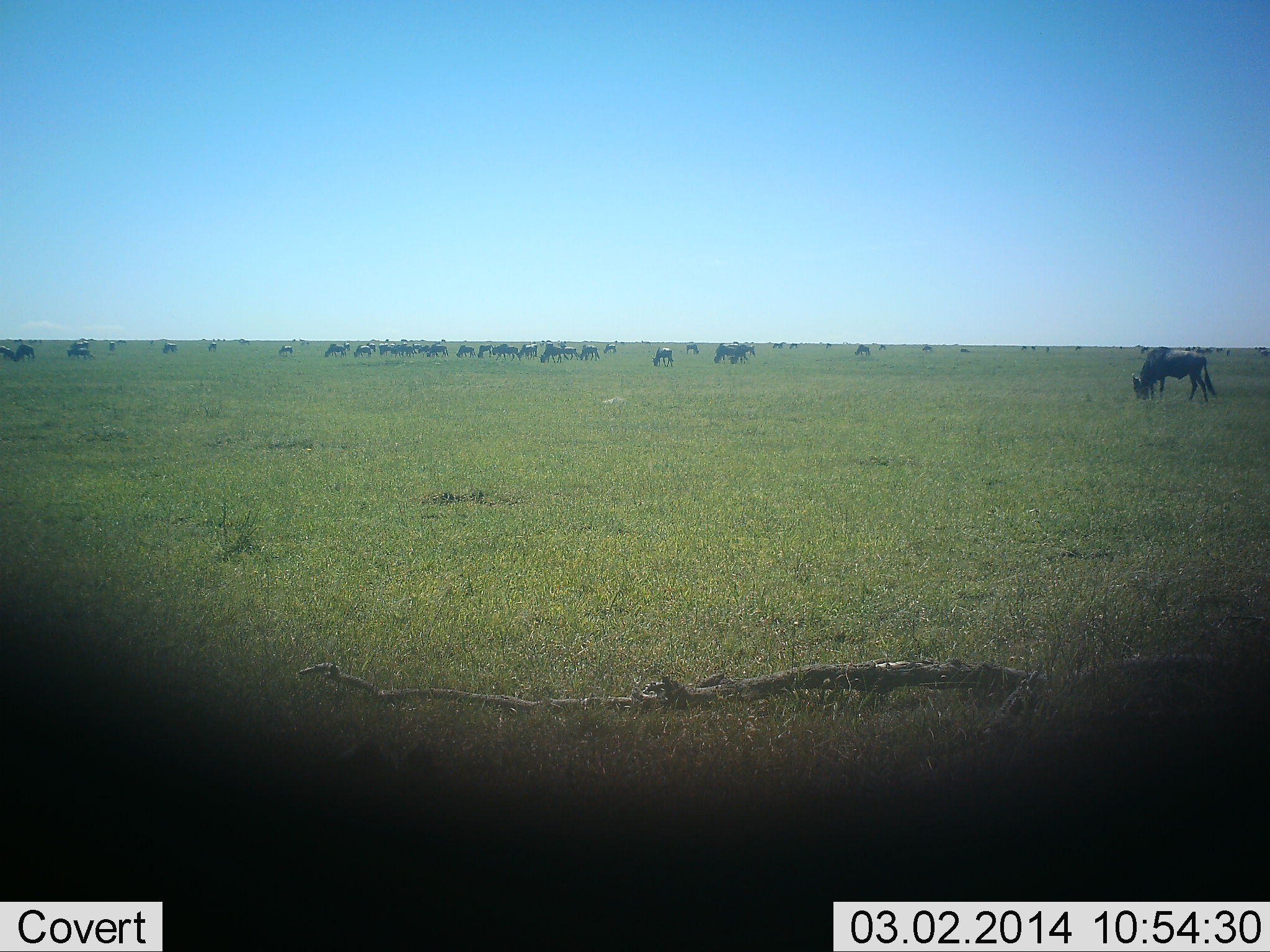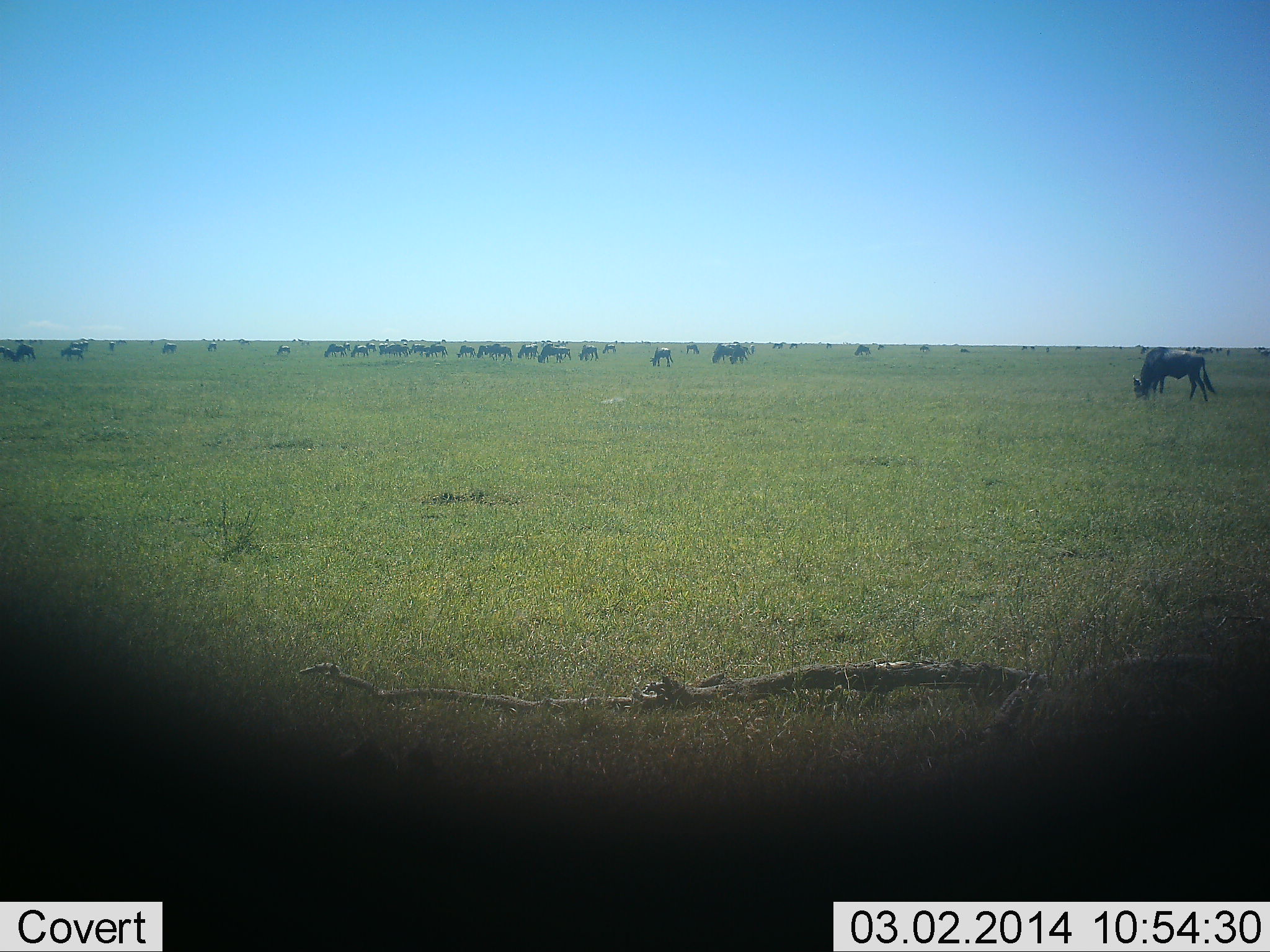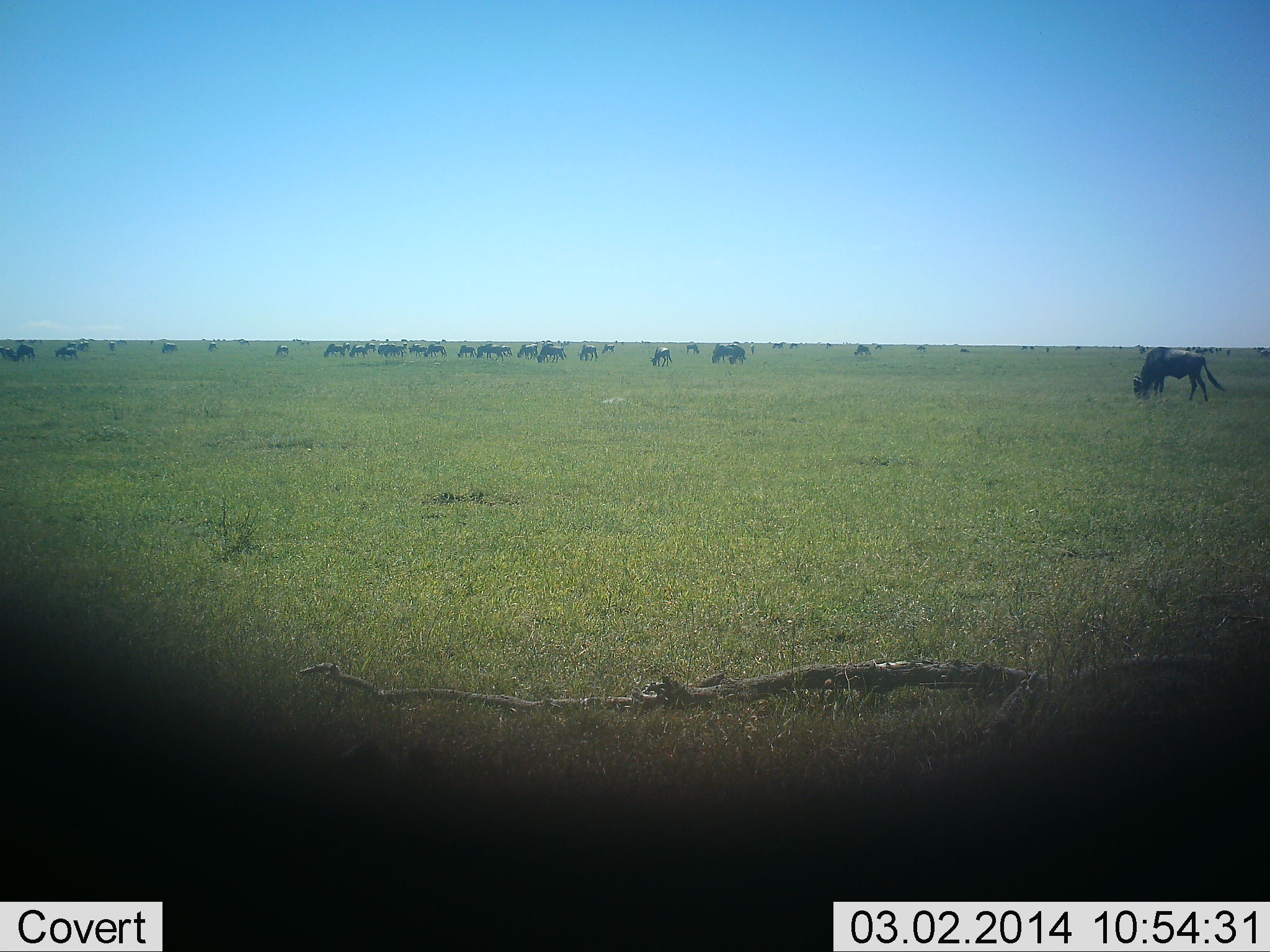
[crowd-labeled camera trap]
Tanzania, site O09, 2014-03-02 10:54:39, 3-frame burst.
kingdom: Animalia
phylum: Chordata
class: Mammalia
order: Artiodactyla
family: Bovidae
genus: Connochaetes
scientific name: Connochaetes taurinus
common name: blue wildebeest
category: wildebeest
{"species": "wildebeest (blue wildebeest) (Connochaetes taurinus)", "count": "11-50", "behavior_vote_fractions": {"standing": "60%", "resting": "10%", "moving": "70%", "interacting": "0%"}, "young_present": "0%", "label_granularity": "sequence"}